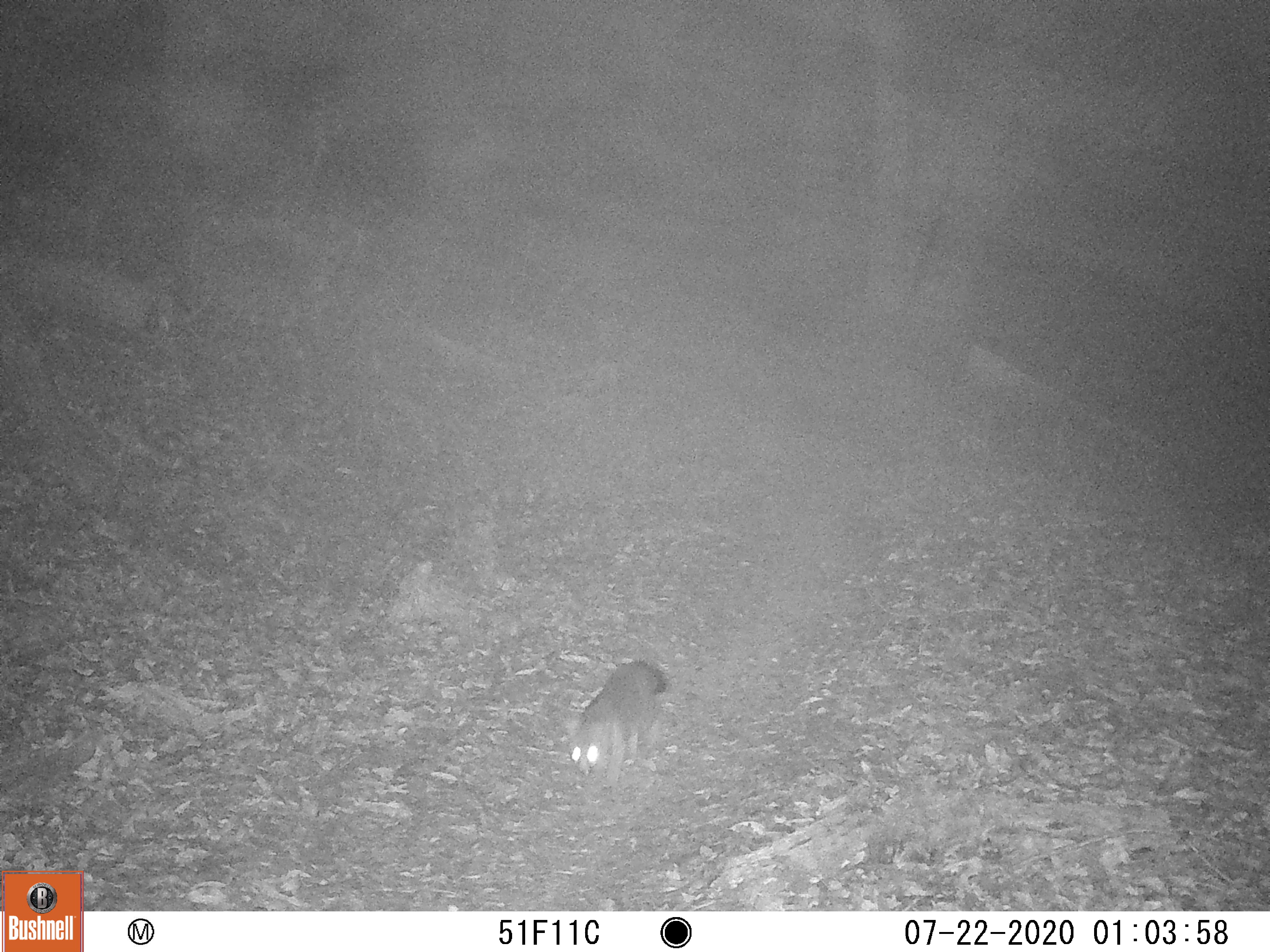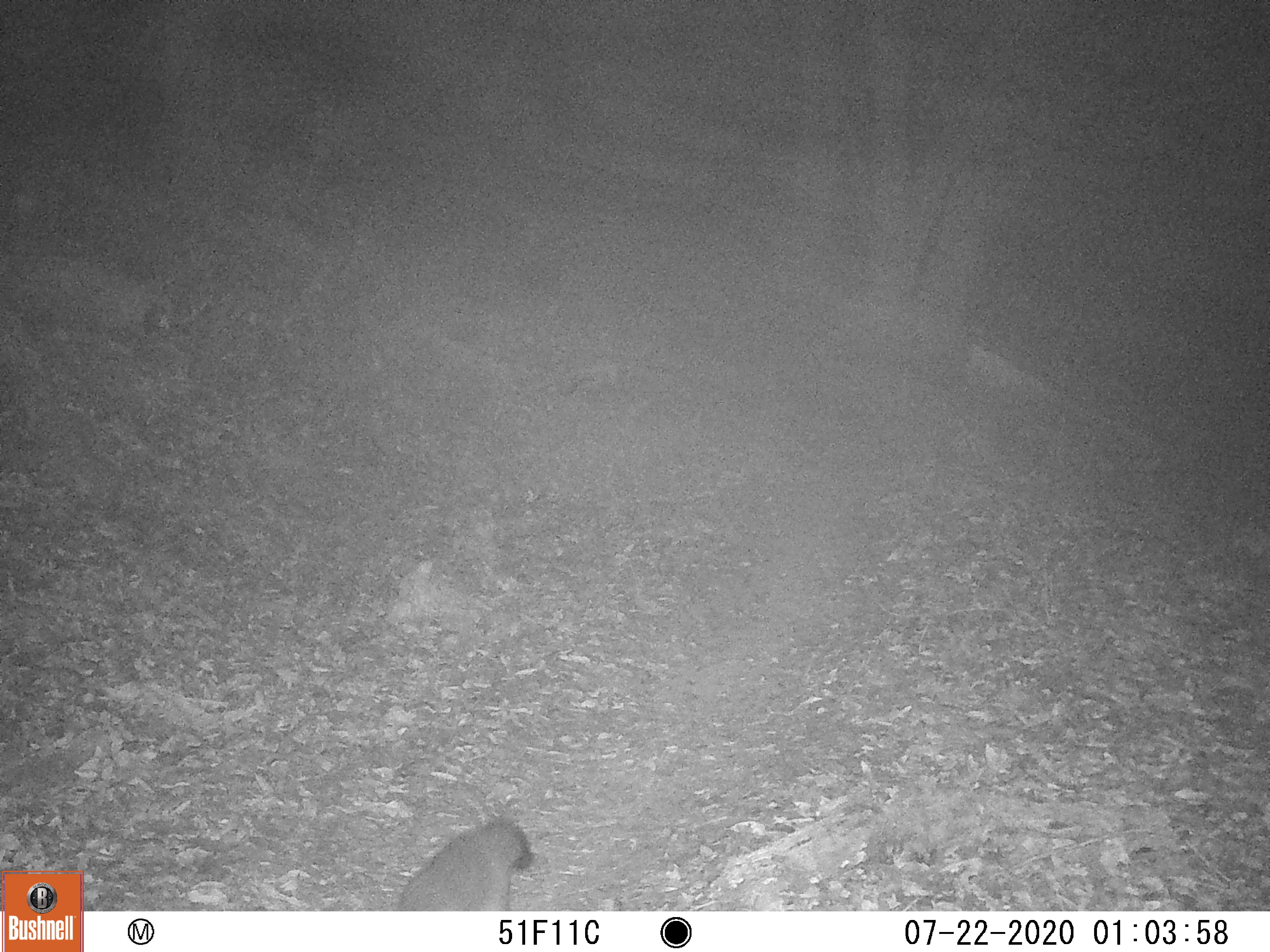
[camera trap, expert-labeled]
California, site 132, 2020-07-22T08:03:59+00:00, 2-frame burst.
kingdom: Animalia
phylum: Chordata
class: Mammalia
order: Carnivora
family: Canidae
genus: Urocyon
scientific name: Urocyon cinereoargenteus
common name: gray fox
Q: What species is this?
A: Gray fox (Urocyon cinereoargenteus).